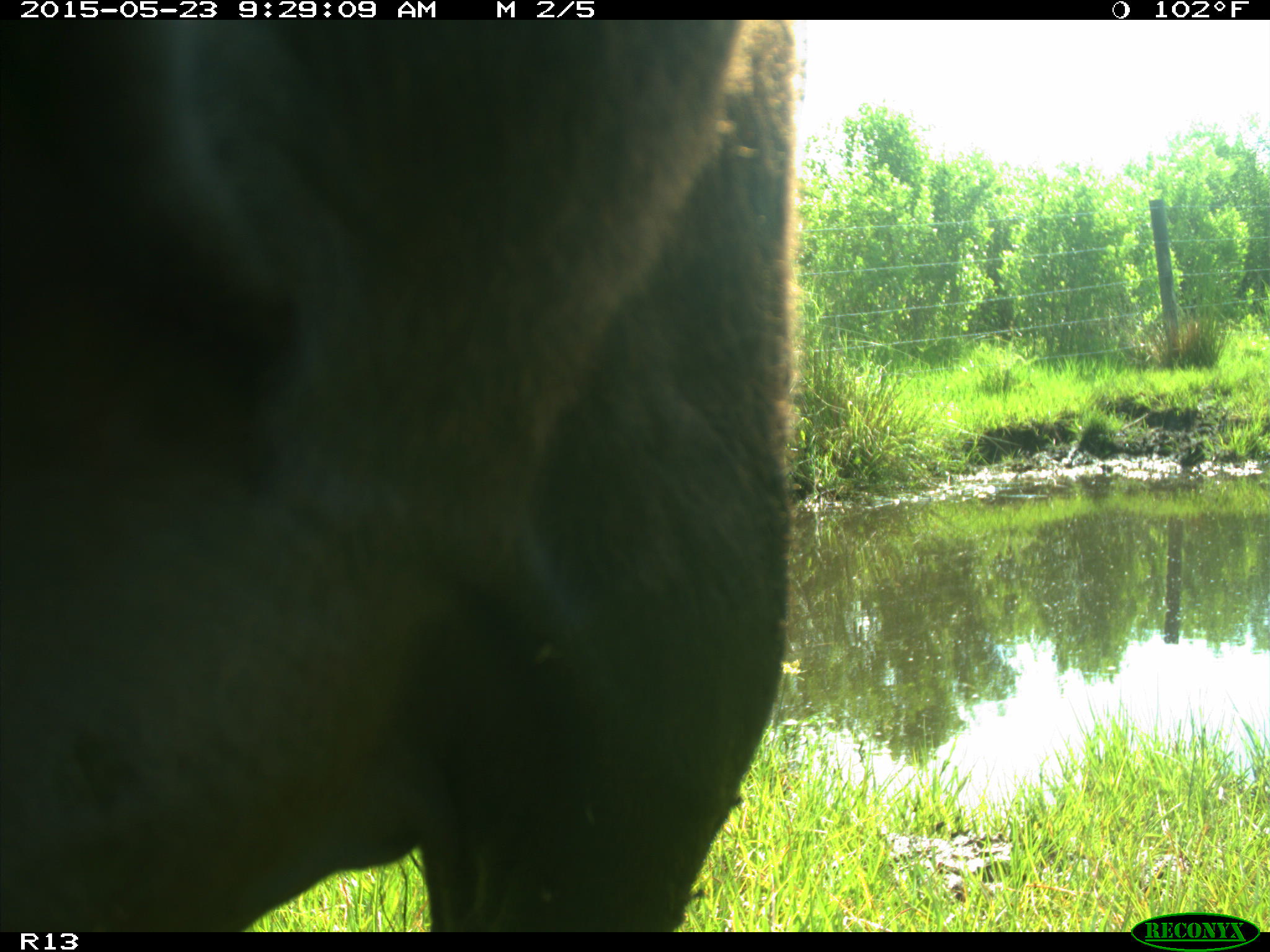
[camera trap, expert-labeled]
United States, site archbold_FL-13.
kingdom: Animalia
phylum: Chordata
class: Mammalia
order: Artiodactyla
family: Bovidae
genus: Bos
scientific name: Bos taurus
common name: domestic cow